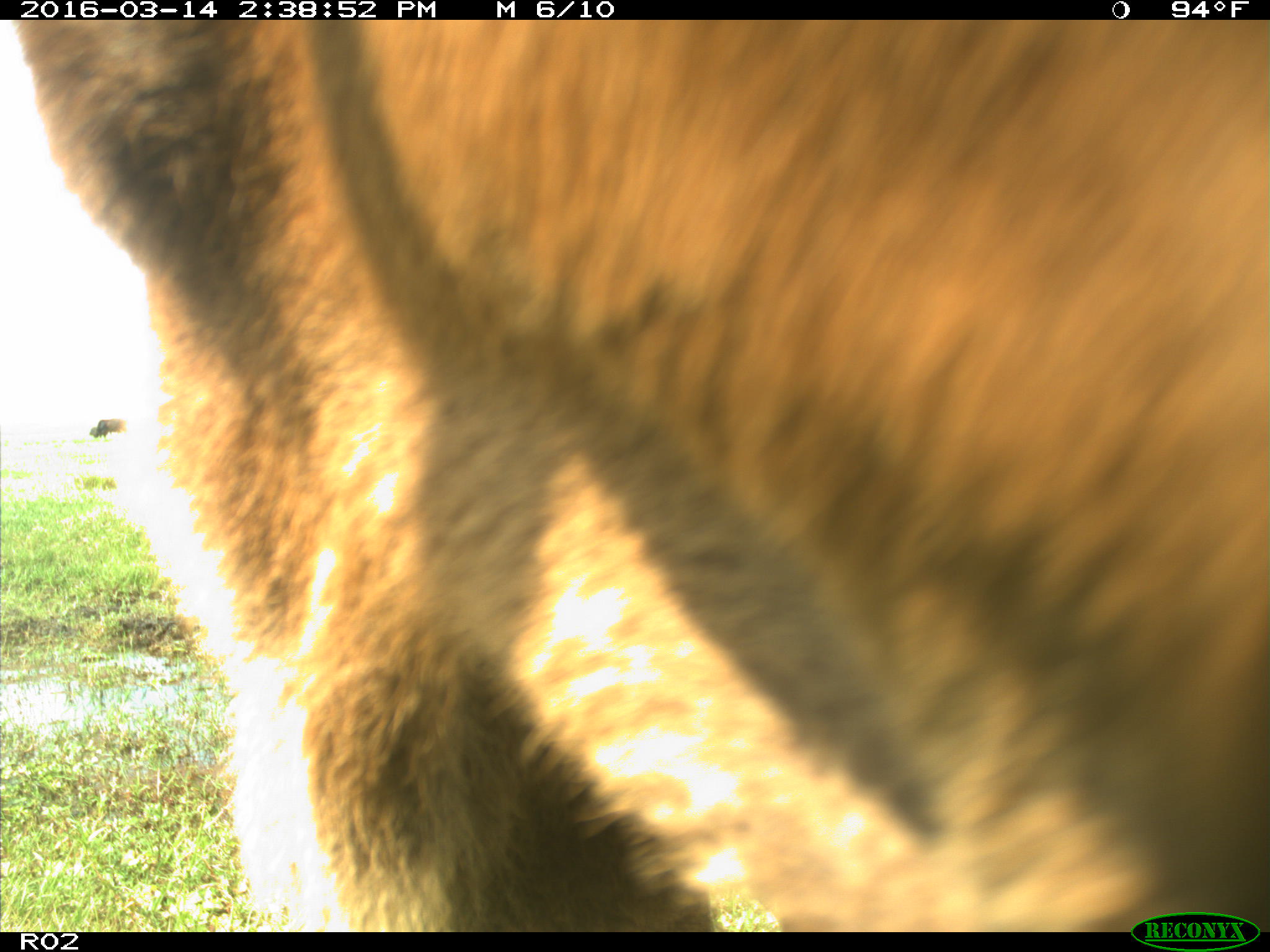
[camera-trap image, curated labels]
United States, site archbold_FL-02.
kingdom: Animalia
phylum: Chordata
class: Mammalia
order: Artiodactyla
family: Bovidae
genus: Bos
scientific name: Bos taurus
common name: domestic cow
Bos taurus (domestic cow).